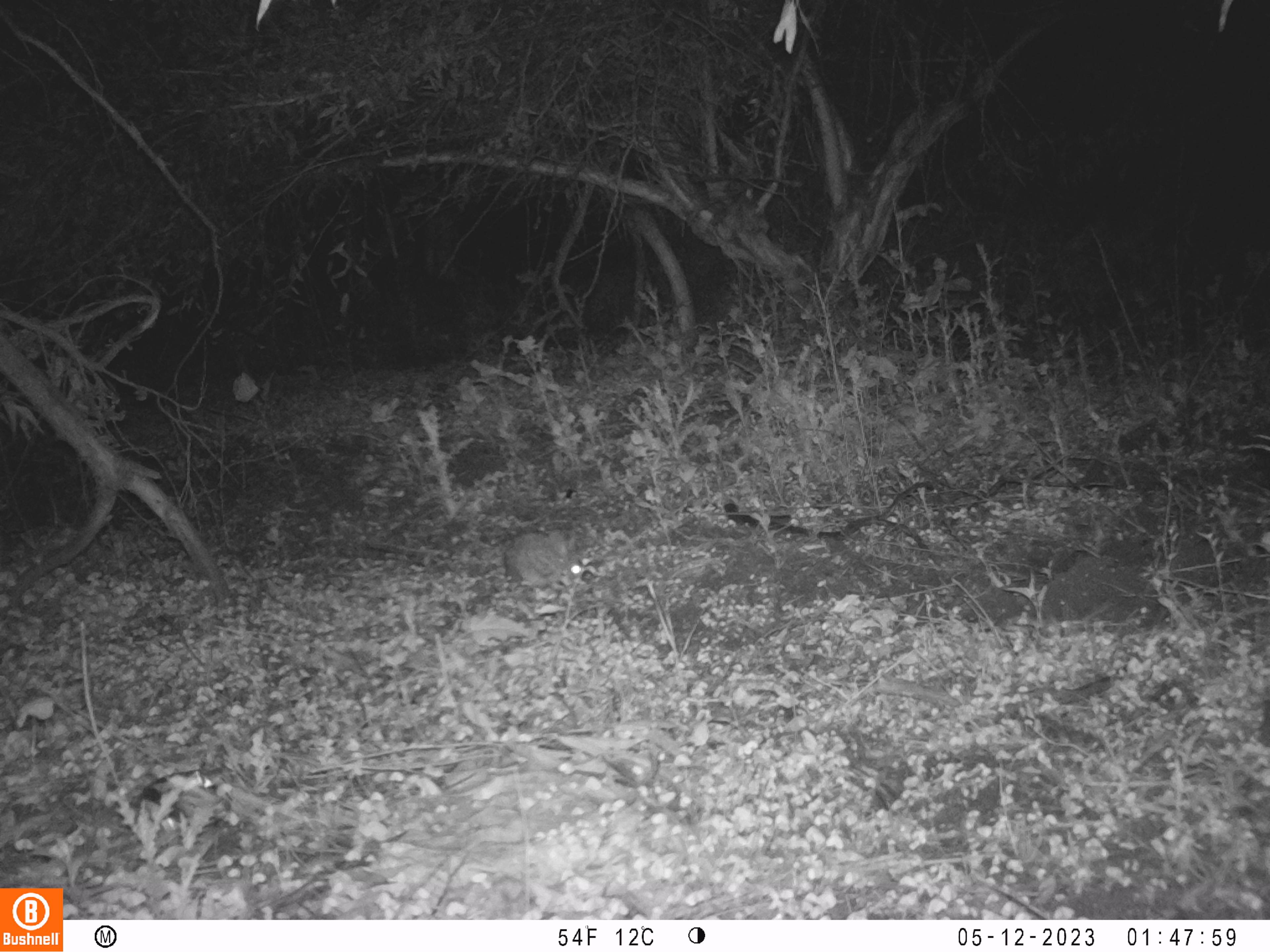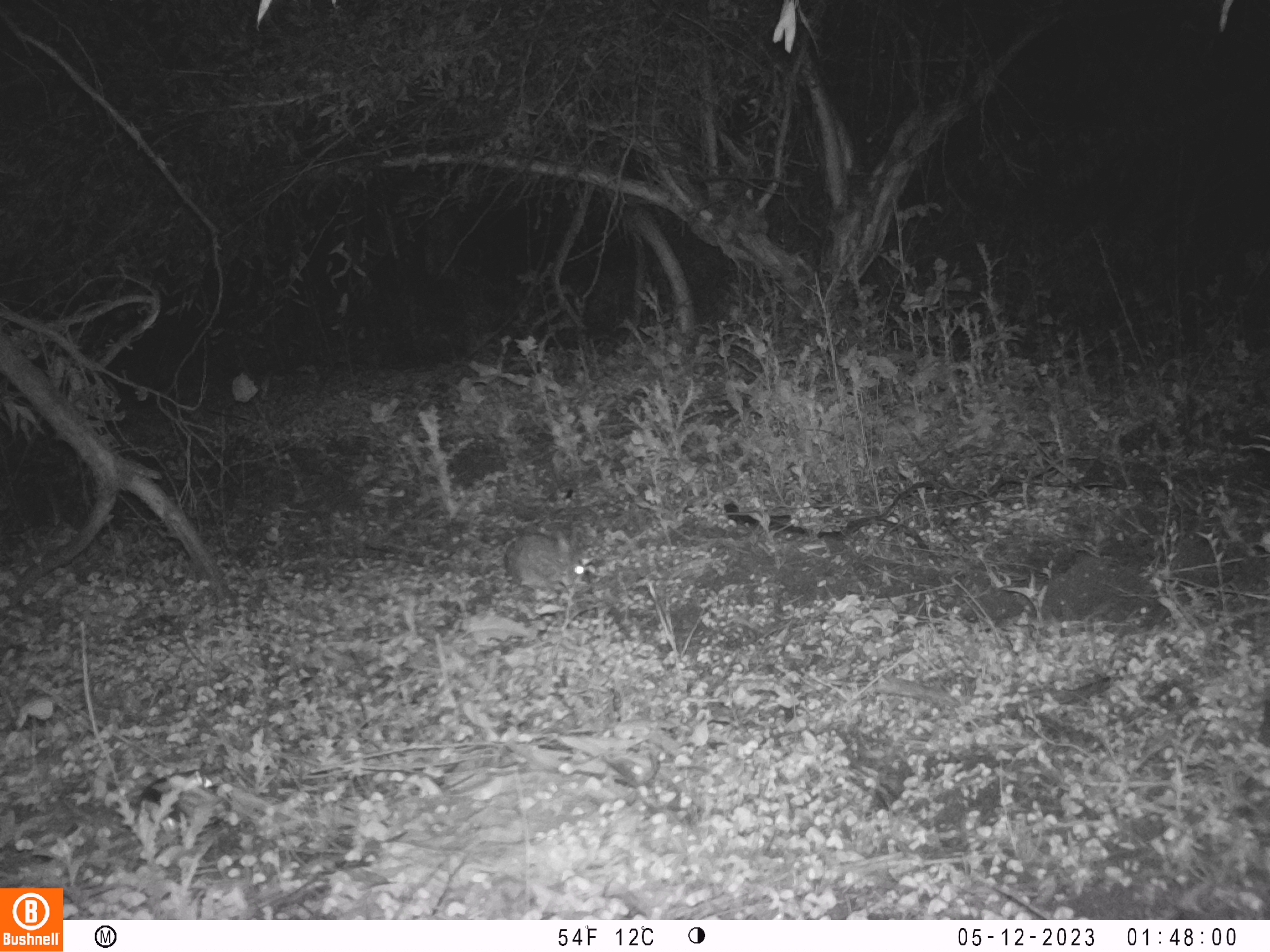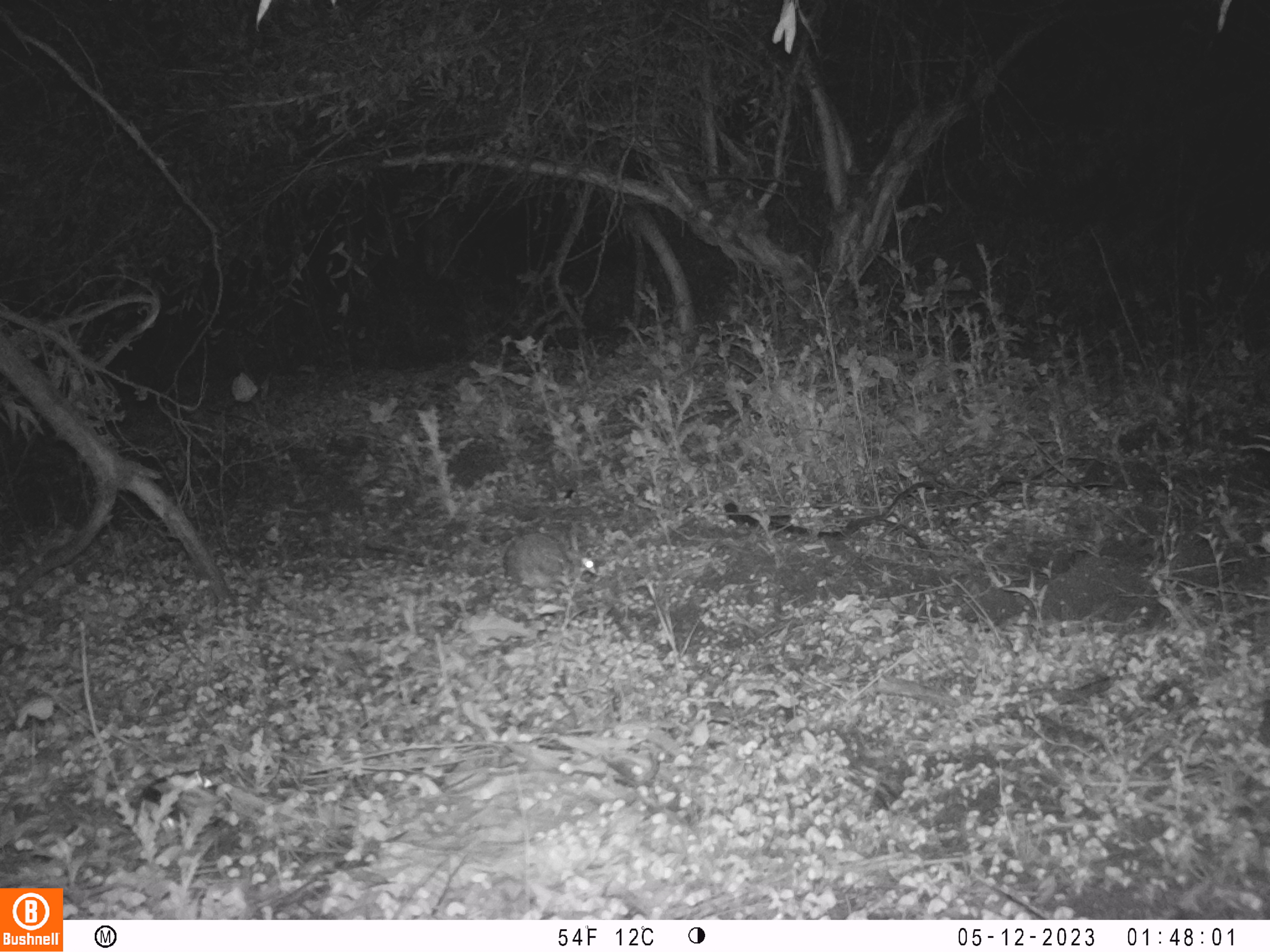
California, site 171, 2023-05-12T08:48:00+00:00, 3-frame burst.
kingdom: Animalia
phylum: Chordata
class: Mammalia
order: Lagomorpha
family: Leporidae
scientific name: Leporidae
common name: rabbit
Rabbit (Leporidae).